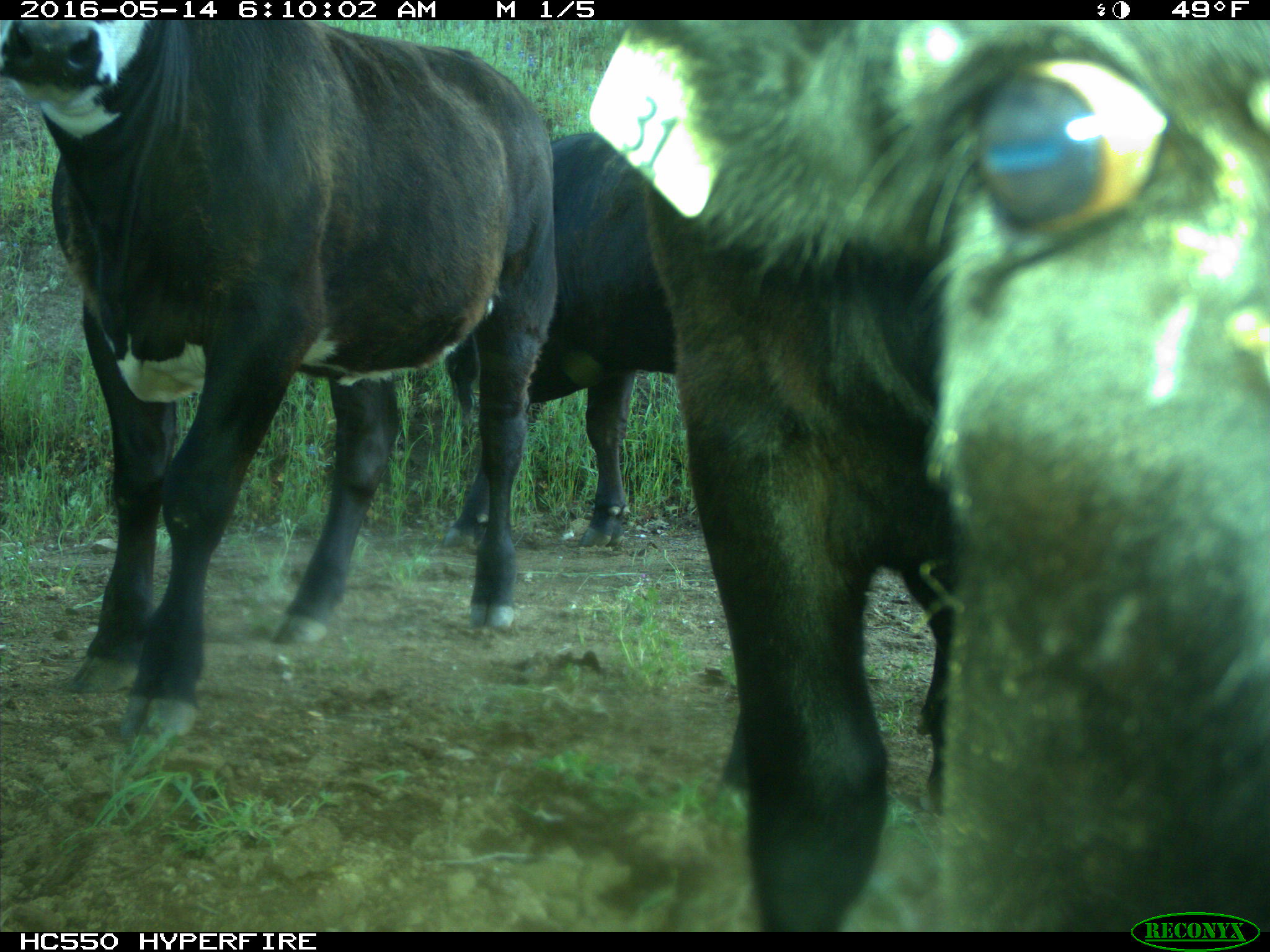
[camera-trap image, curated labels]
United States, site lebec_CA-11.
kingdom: Animalia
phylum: Chordata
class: Mammalia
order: Artiodactyla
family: Bovidae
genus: Bos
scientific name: Bos taurus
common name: domestic cow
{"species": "Bos taurus (domestic cow)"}